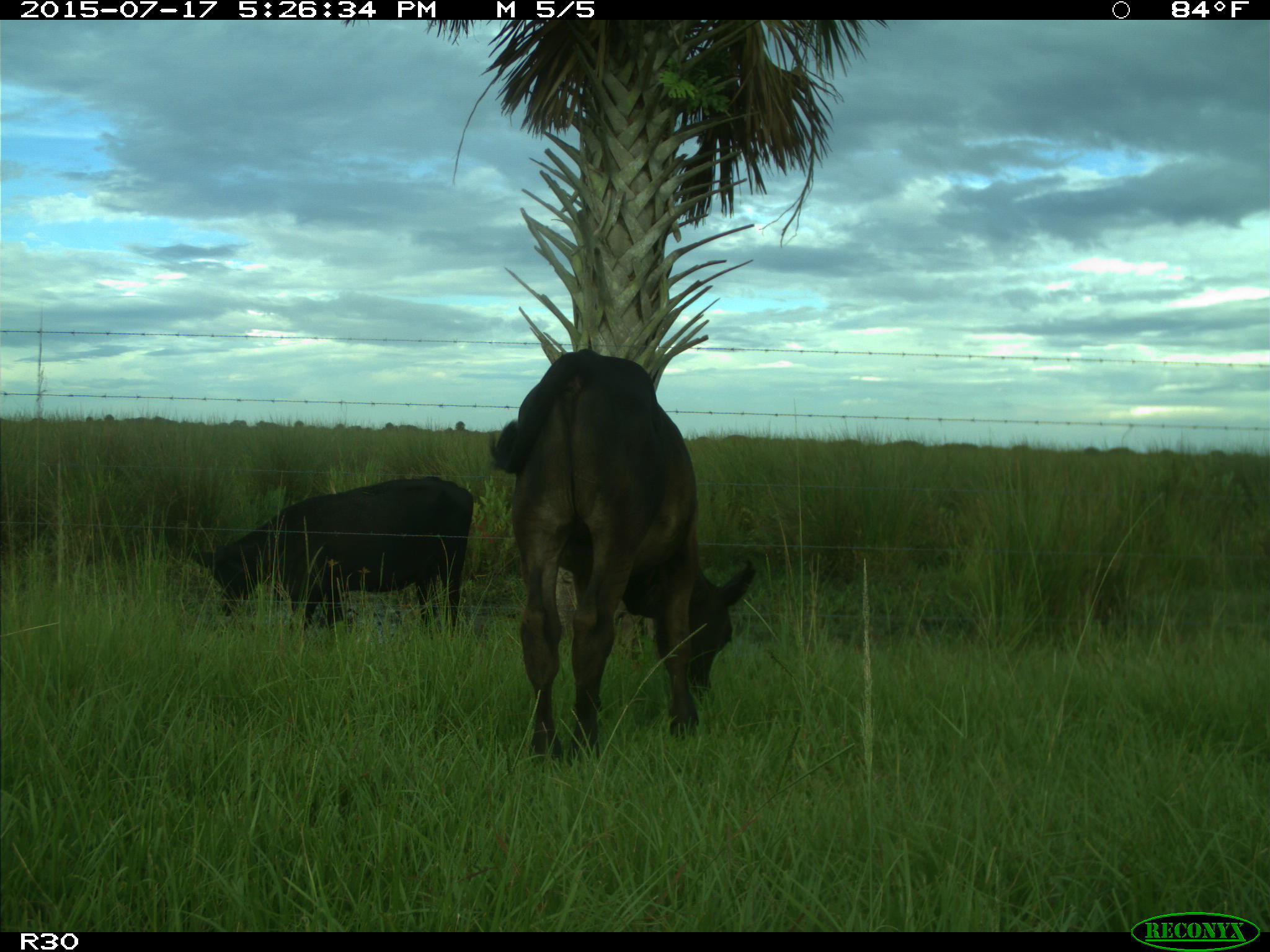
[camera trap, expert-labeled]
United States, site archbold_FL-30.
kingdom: Animalia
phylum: Chordata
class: Mammalia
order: Artiodactyla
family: Bovidae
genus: Bos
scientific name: Bos taurus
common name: domestic cow